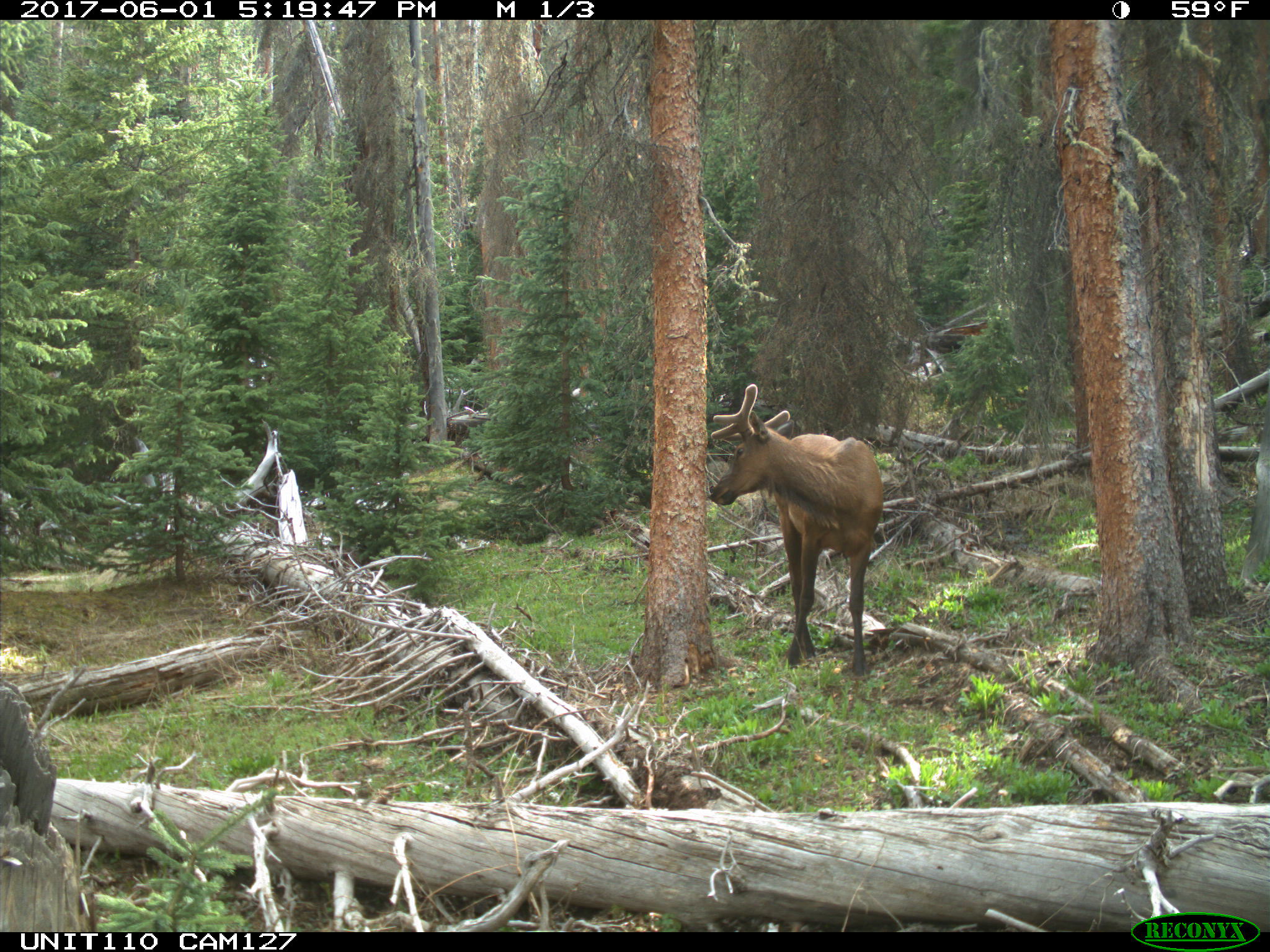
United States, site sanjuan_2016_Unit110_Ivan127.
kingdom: Animalia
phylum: Chordata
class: Mammalia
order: Artiodactyla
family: Cervidae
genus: Cervus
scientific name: Cervus elaphus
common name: red deer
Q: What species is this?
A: Cervus elaphus (red deer).